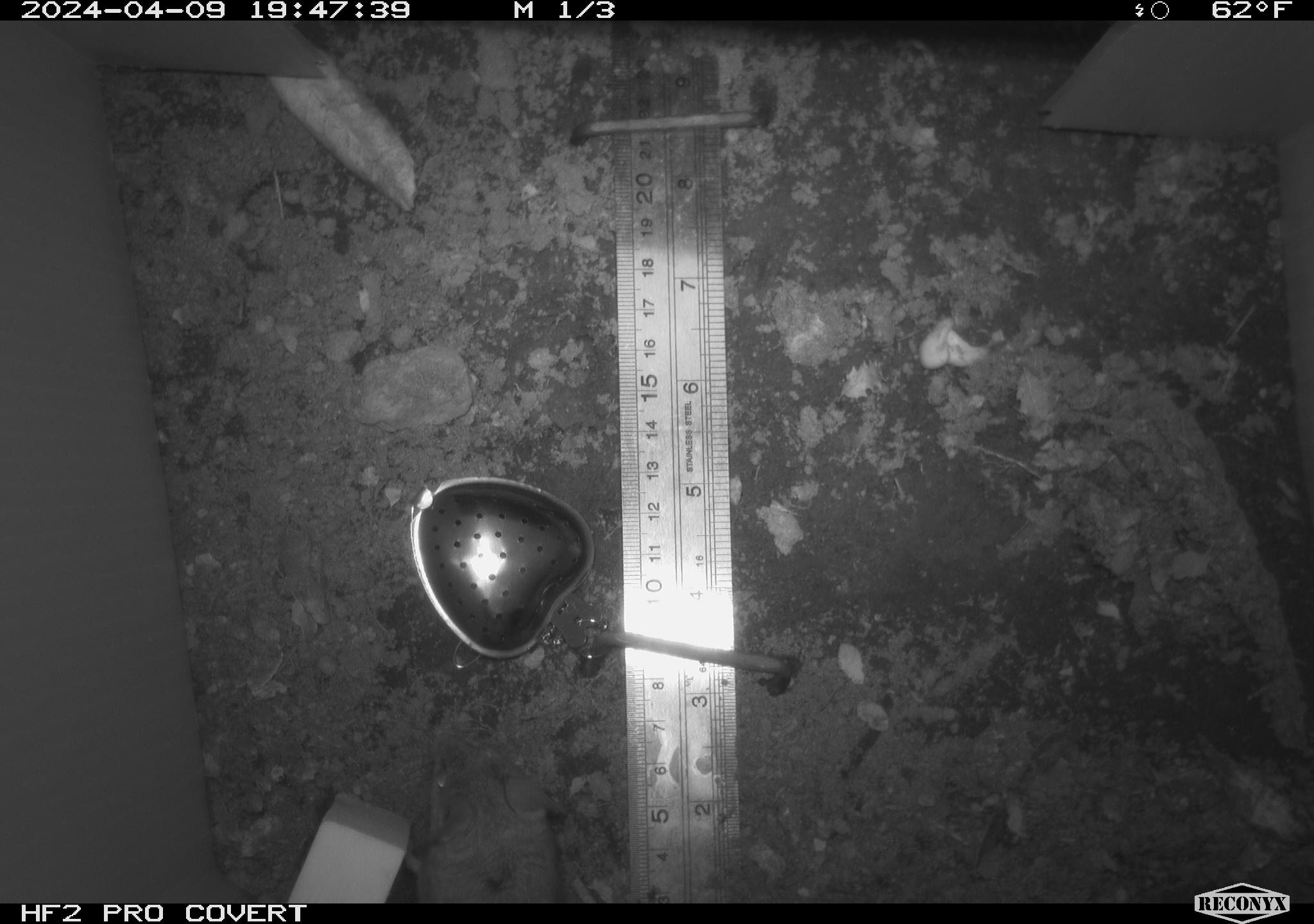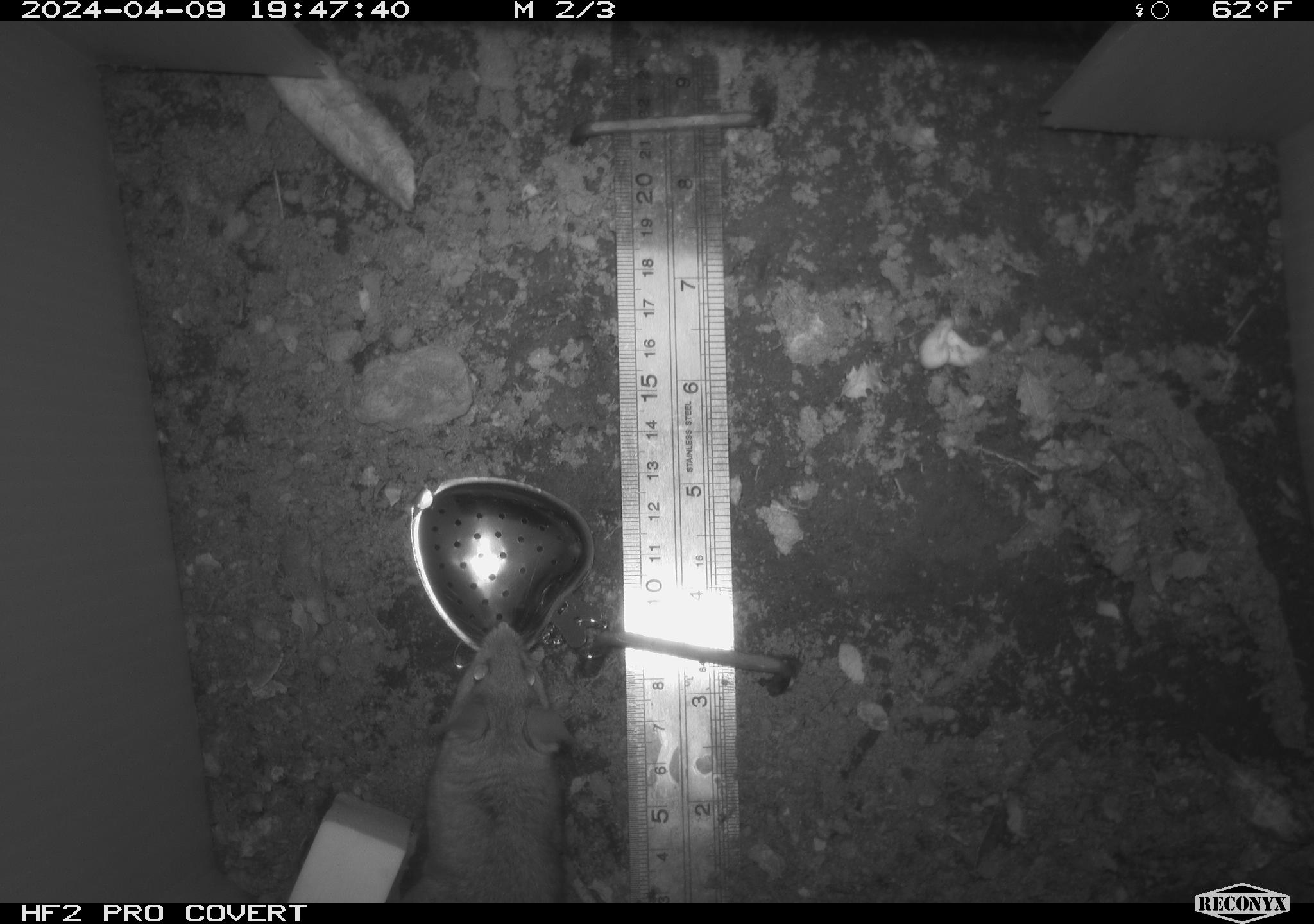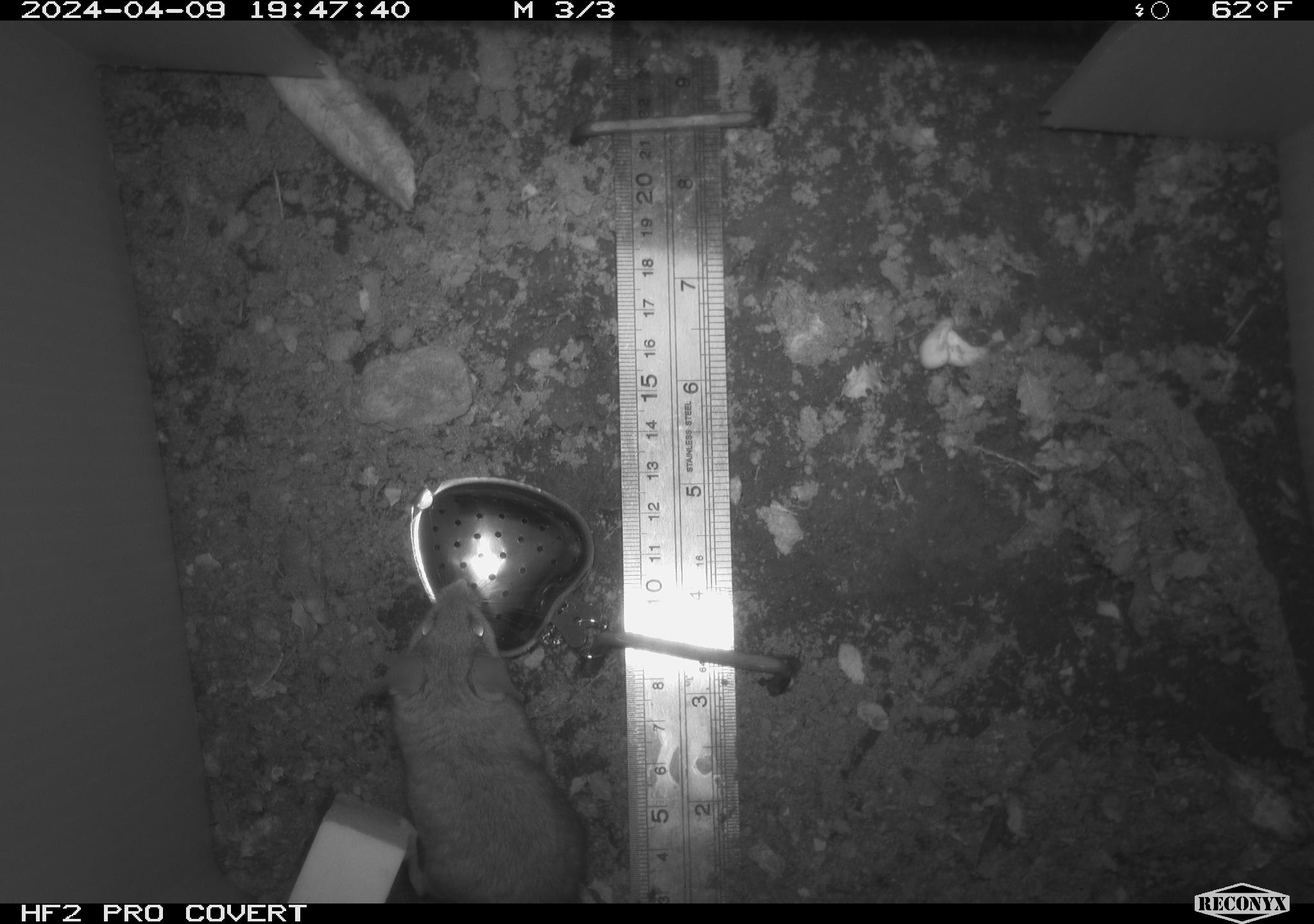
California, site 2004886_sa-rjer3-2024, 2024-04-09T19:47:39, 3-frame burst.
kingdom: Animalia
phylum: Chordata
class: Mammalia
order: Rodentia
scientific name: Rodentia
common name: mouse species